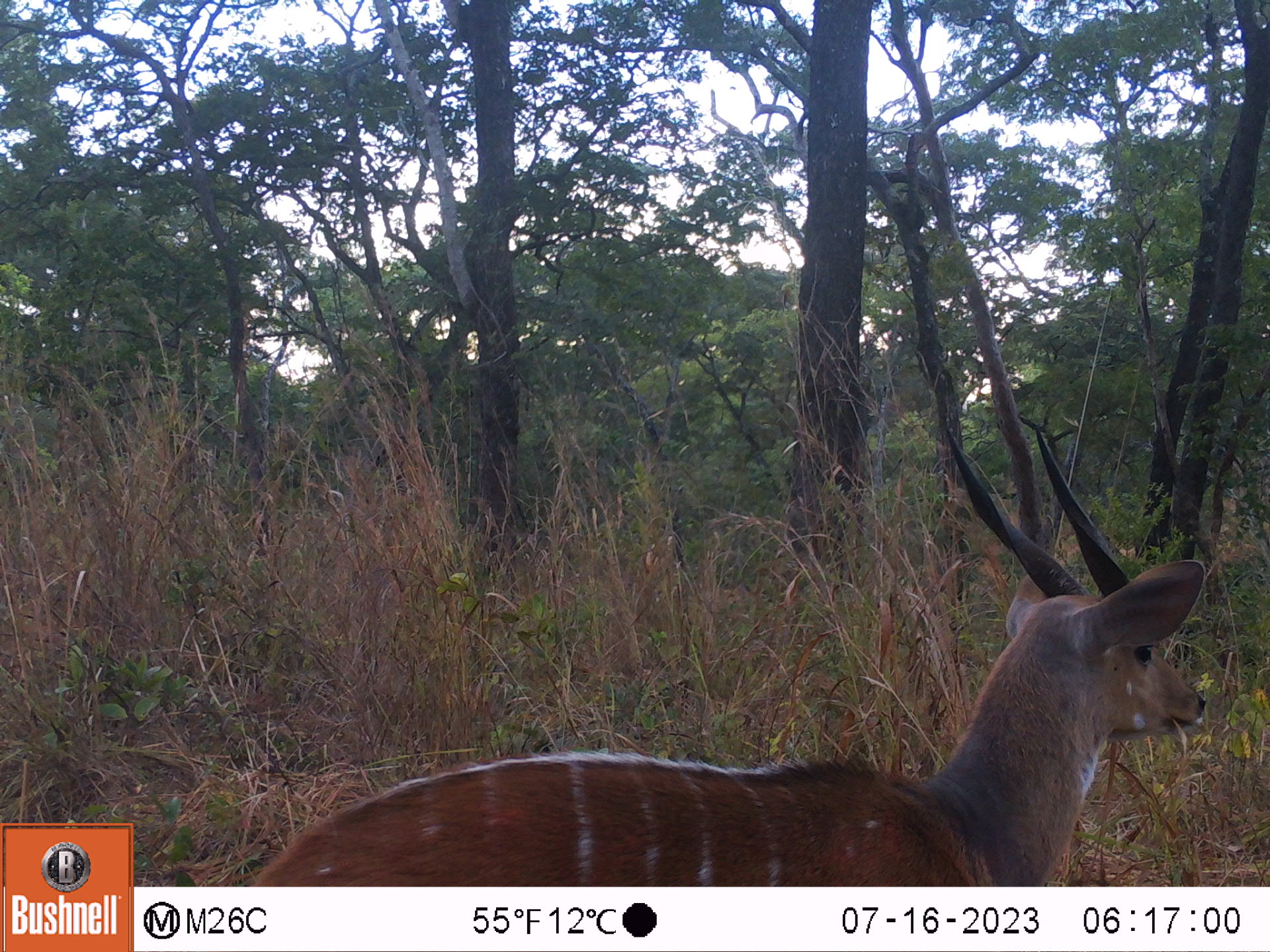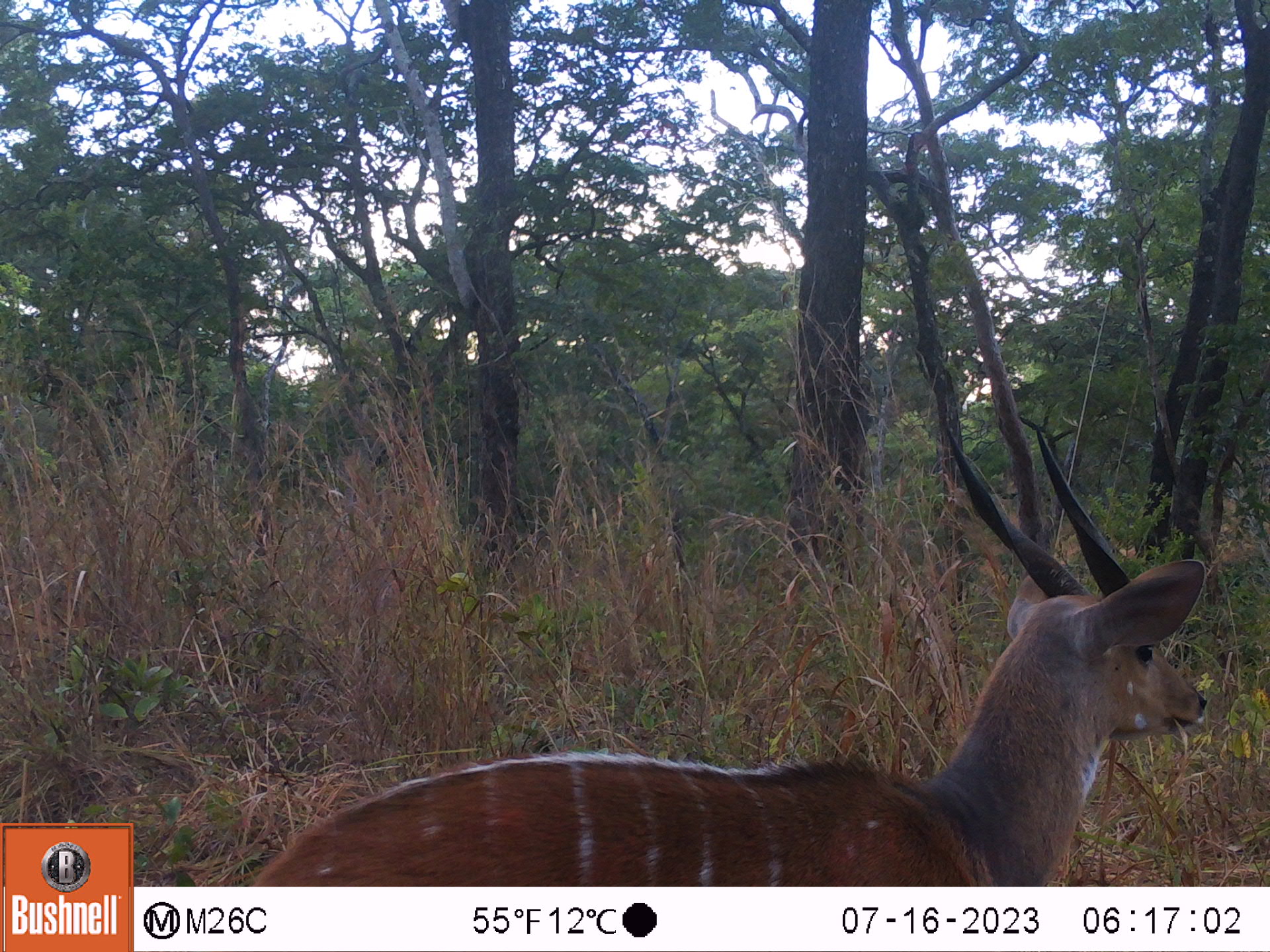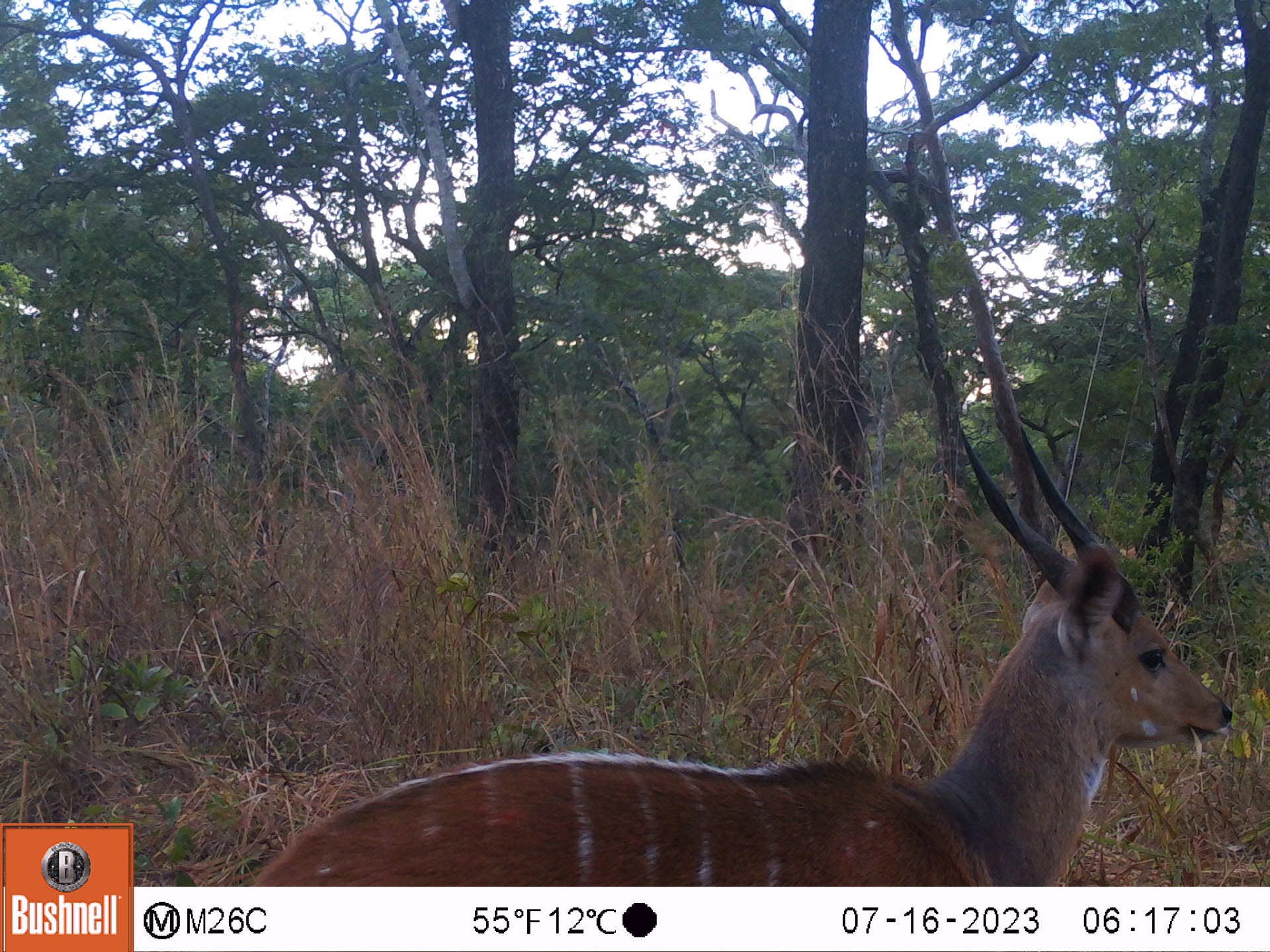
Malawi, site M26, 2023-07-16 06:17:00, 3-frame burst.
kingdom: Animalia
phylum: Chordata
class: Mammalia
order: Artiodactyla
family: Bovidae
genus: Tragelaphus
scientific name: Tragelaphus sylvaticus sylvaticus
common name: cape bushbuck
Cape bushbuck (Tragelaphus sylvaticus sylvaticus), count 1.